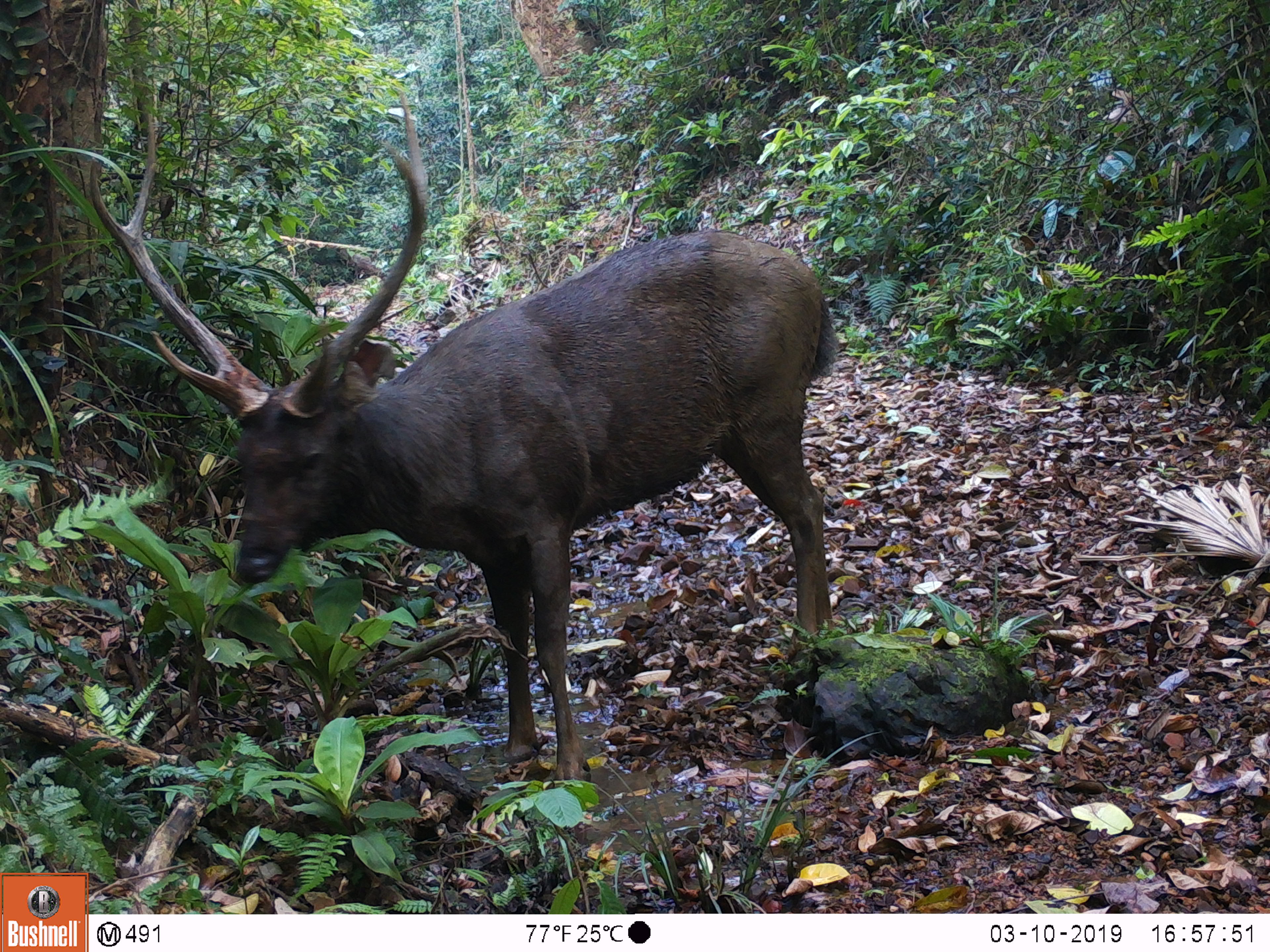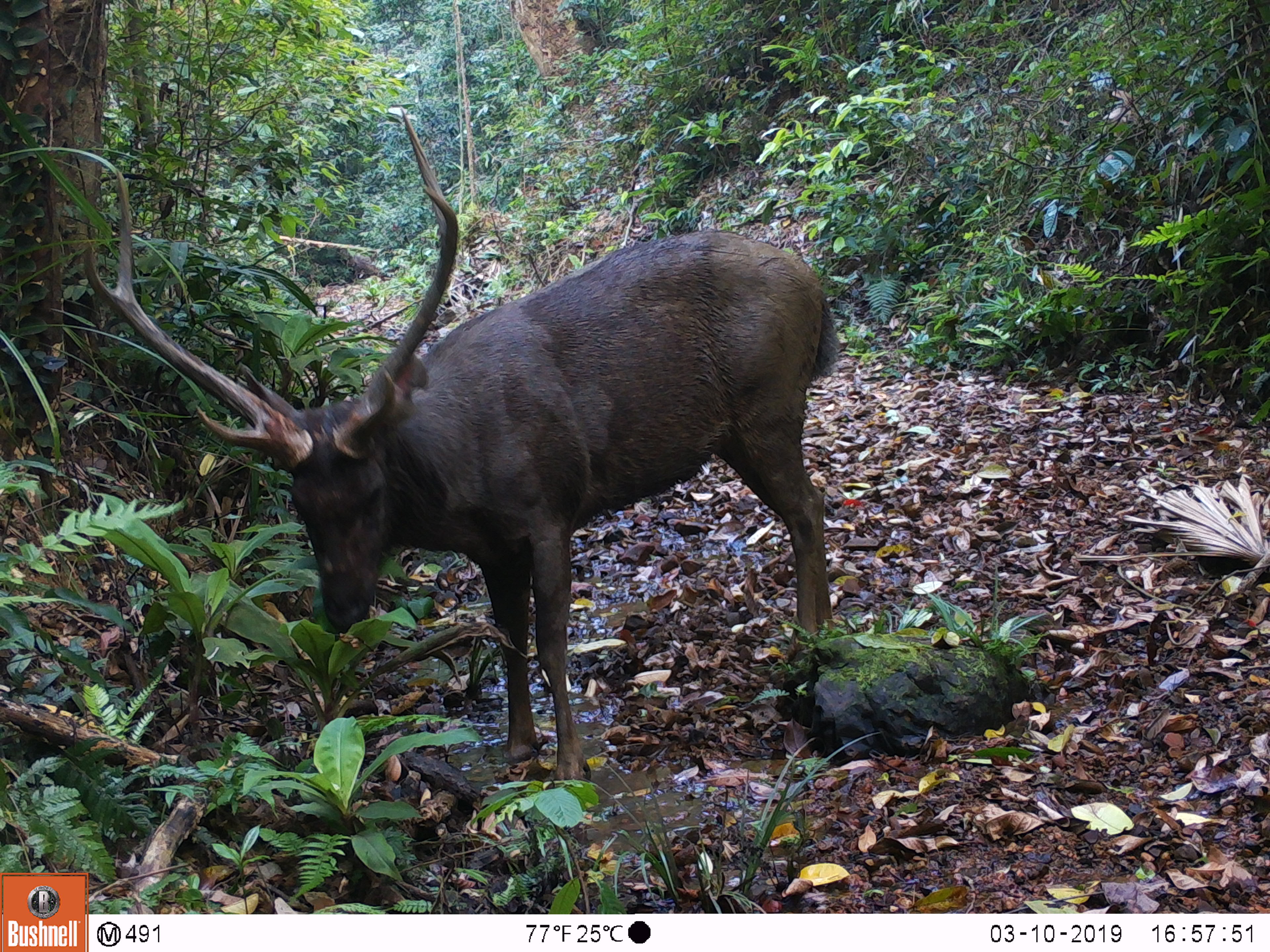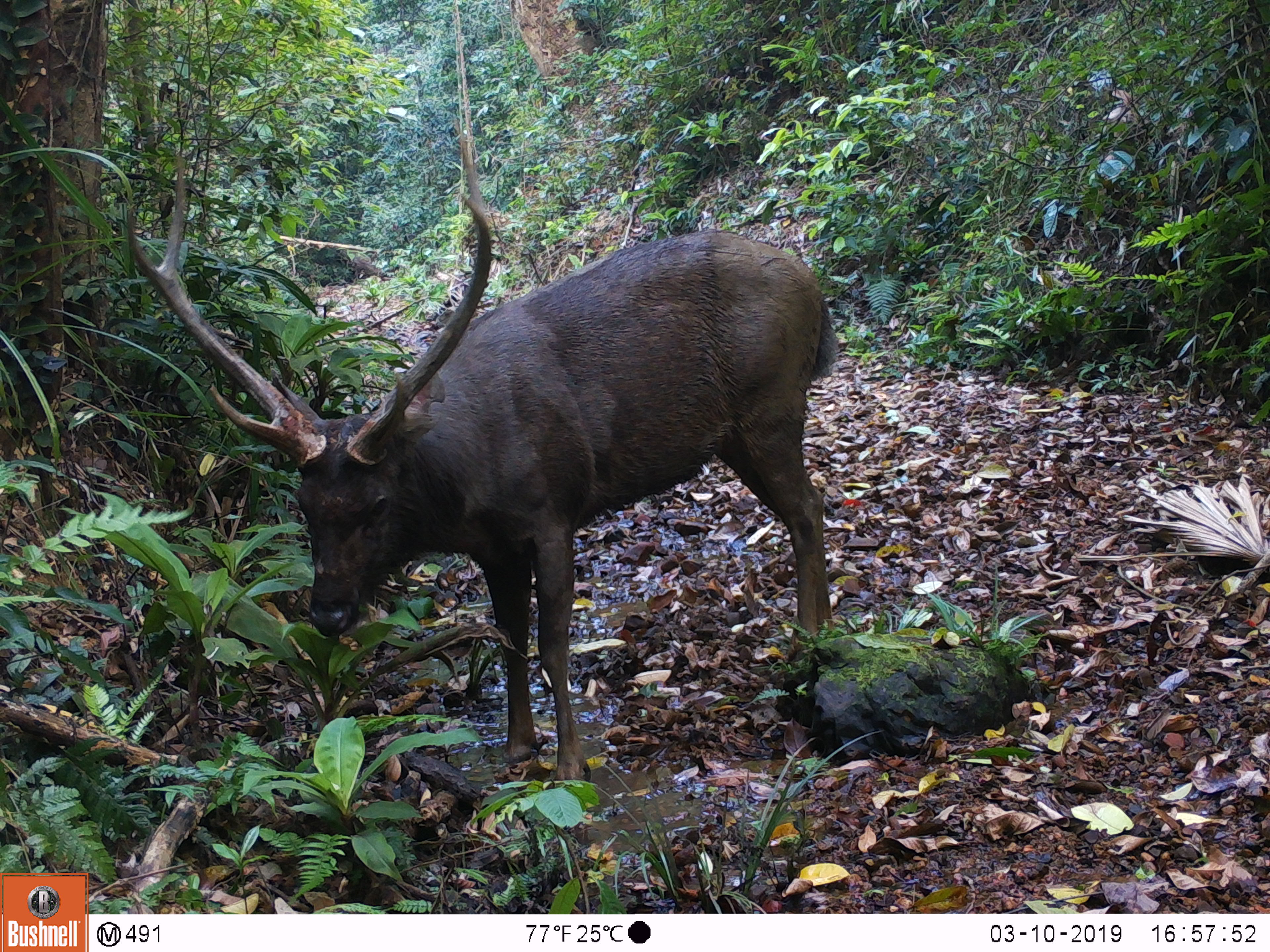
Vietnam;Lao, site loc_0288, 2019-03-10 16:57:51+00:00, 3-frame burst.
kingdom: Animalia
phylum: Chordata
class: Mammalia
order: Artiodactyla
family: Cervidae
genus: Rusa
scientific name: Rusa unicolor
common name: sambar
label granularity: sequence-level